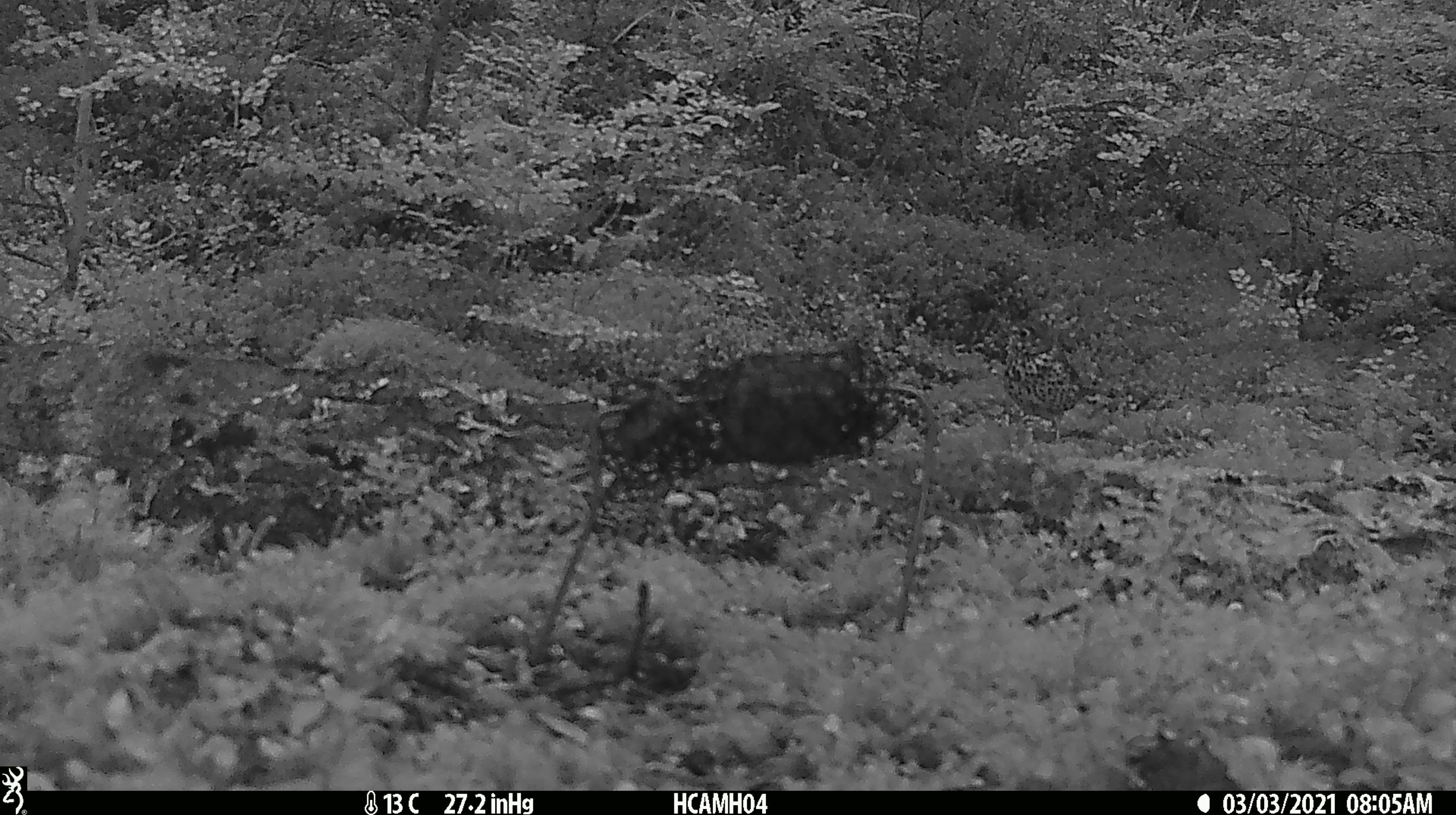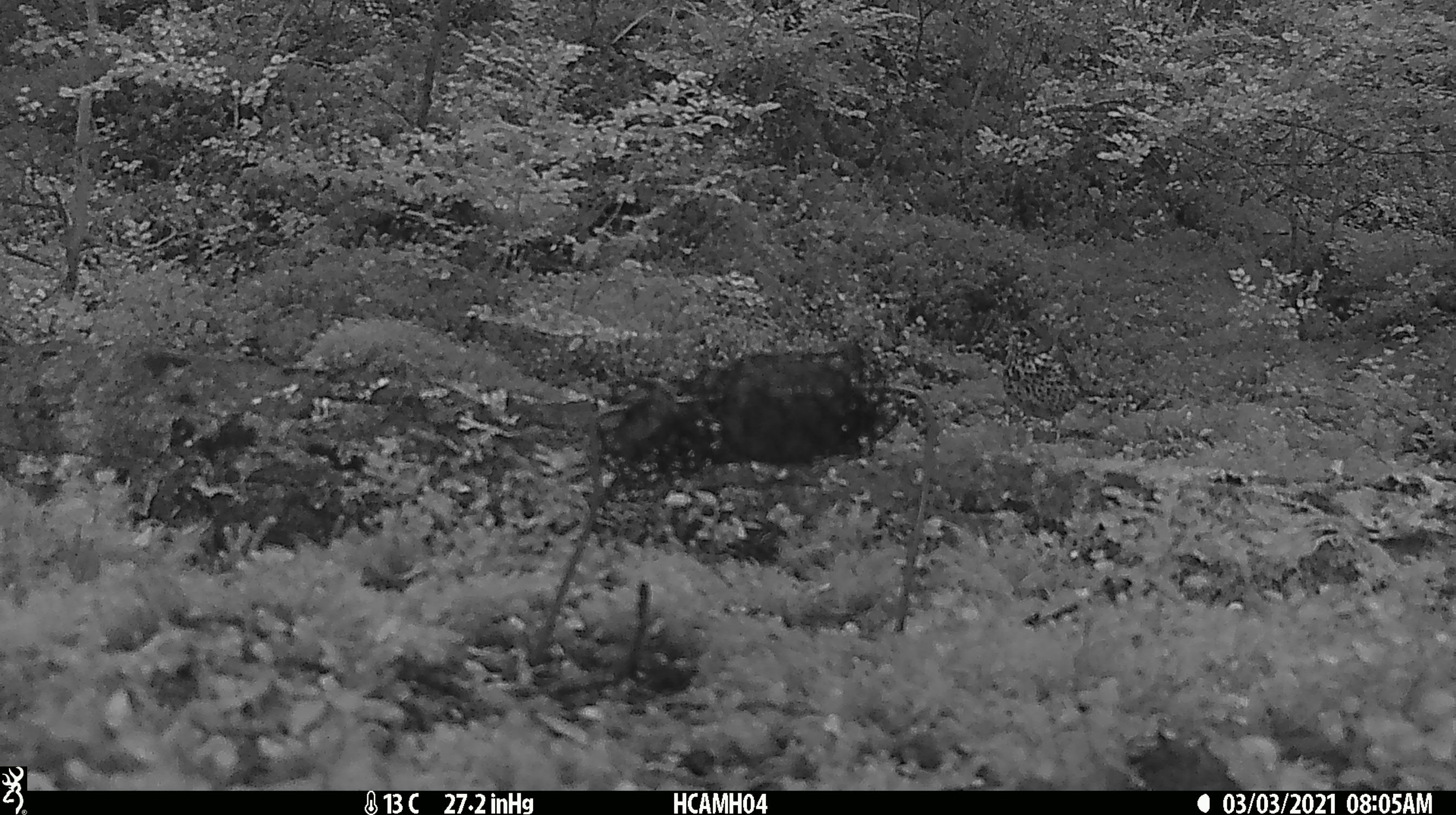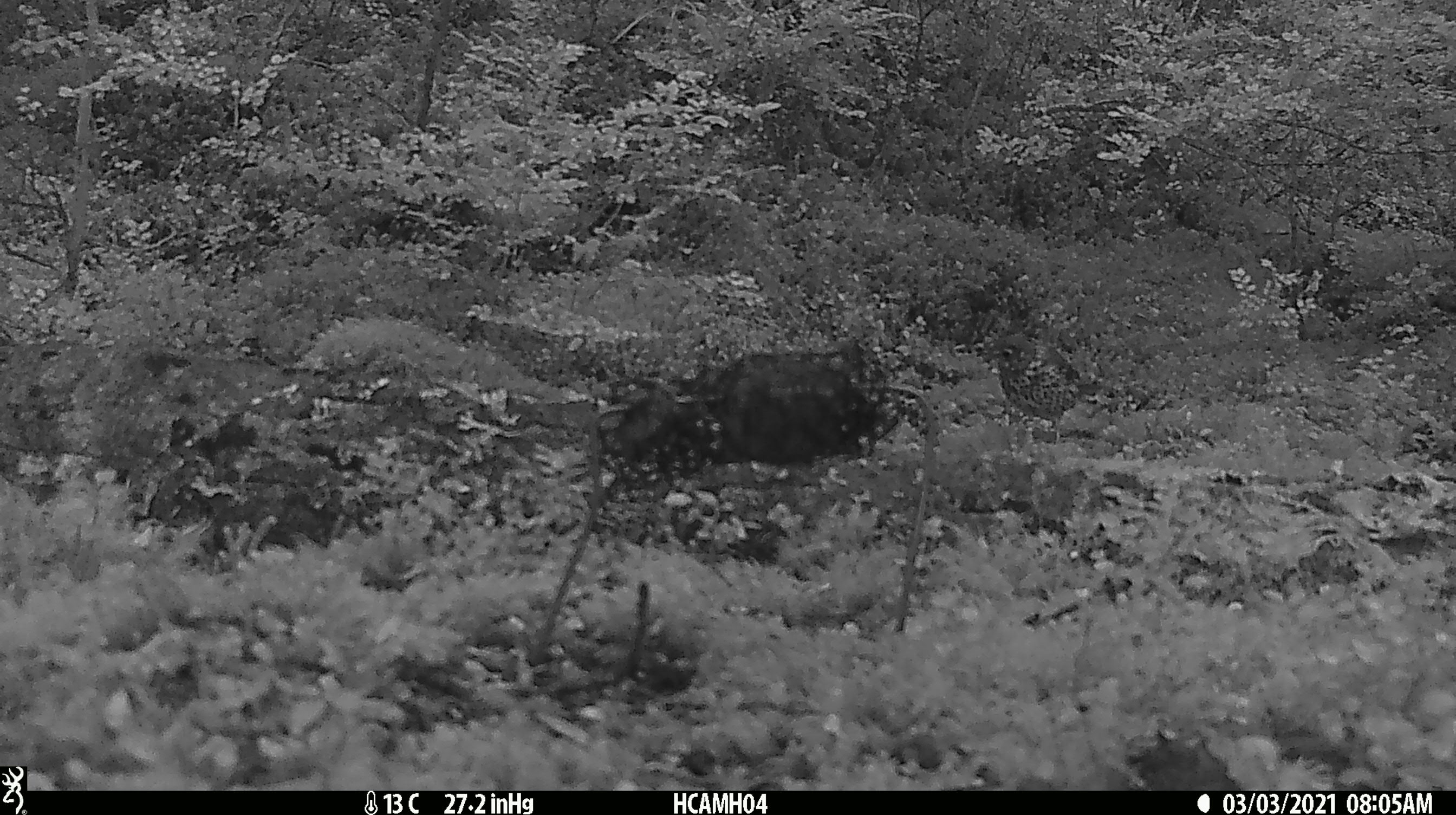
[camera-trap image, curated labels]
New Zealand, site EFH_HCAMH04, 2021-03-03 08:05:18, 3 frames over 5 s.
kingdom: Animalia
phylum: Chordata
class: Aves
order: Passeriformes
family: Turdidae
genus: Turdus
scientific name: Turdus philomelos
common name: song thrush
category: thrush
Thrush (song thrush) (Turdus philomelos).